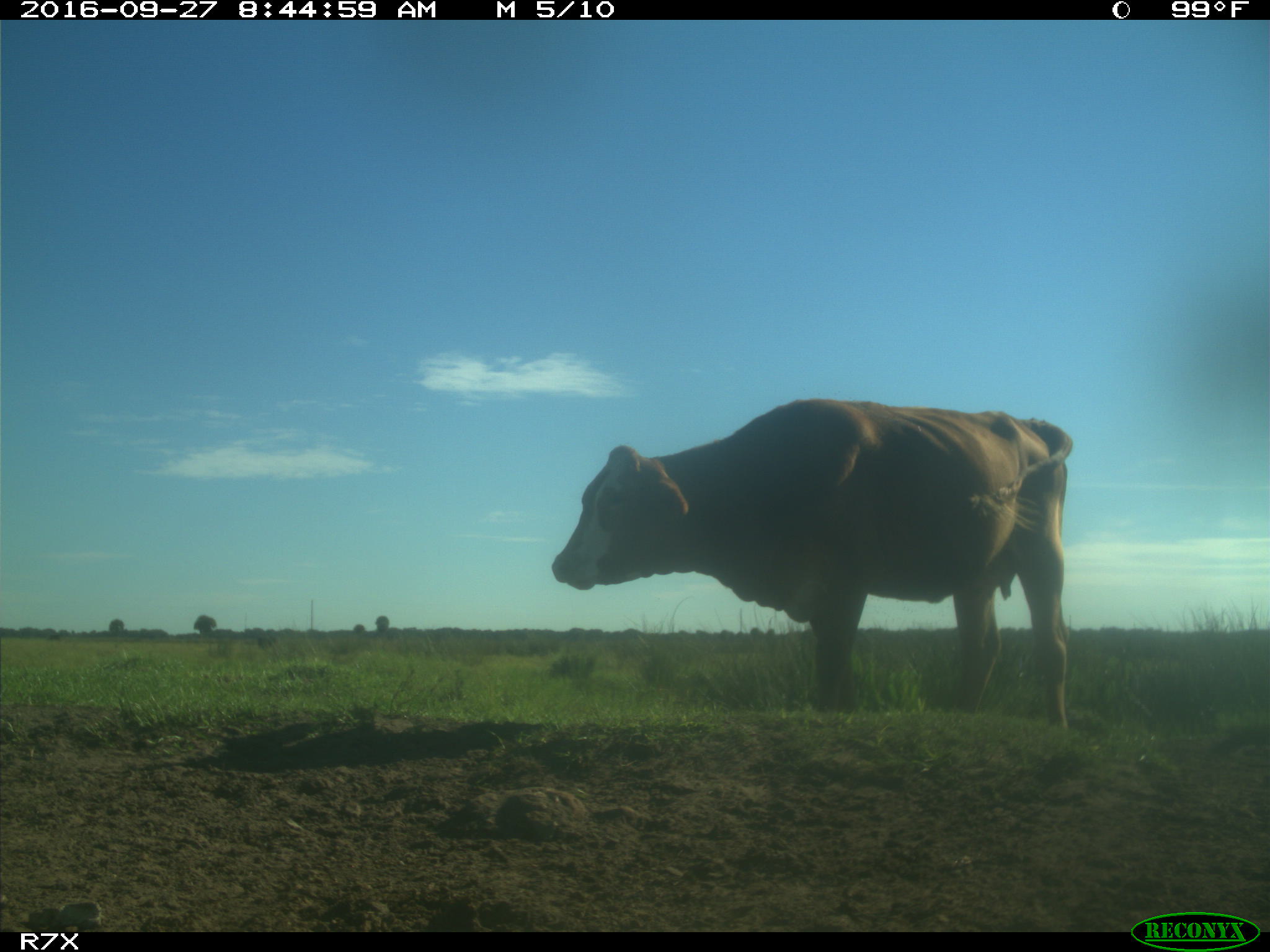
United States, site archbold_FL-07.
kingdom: Animalia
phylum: Chordata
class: Mammalia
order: Artiodactyla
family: Bovidae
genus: Bos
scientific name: Bos taurus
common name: domestic cow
Bos taurus (domestic cow).